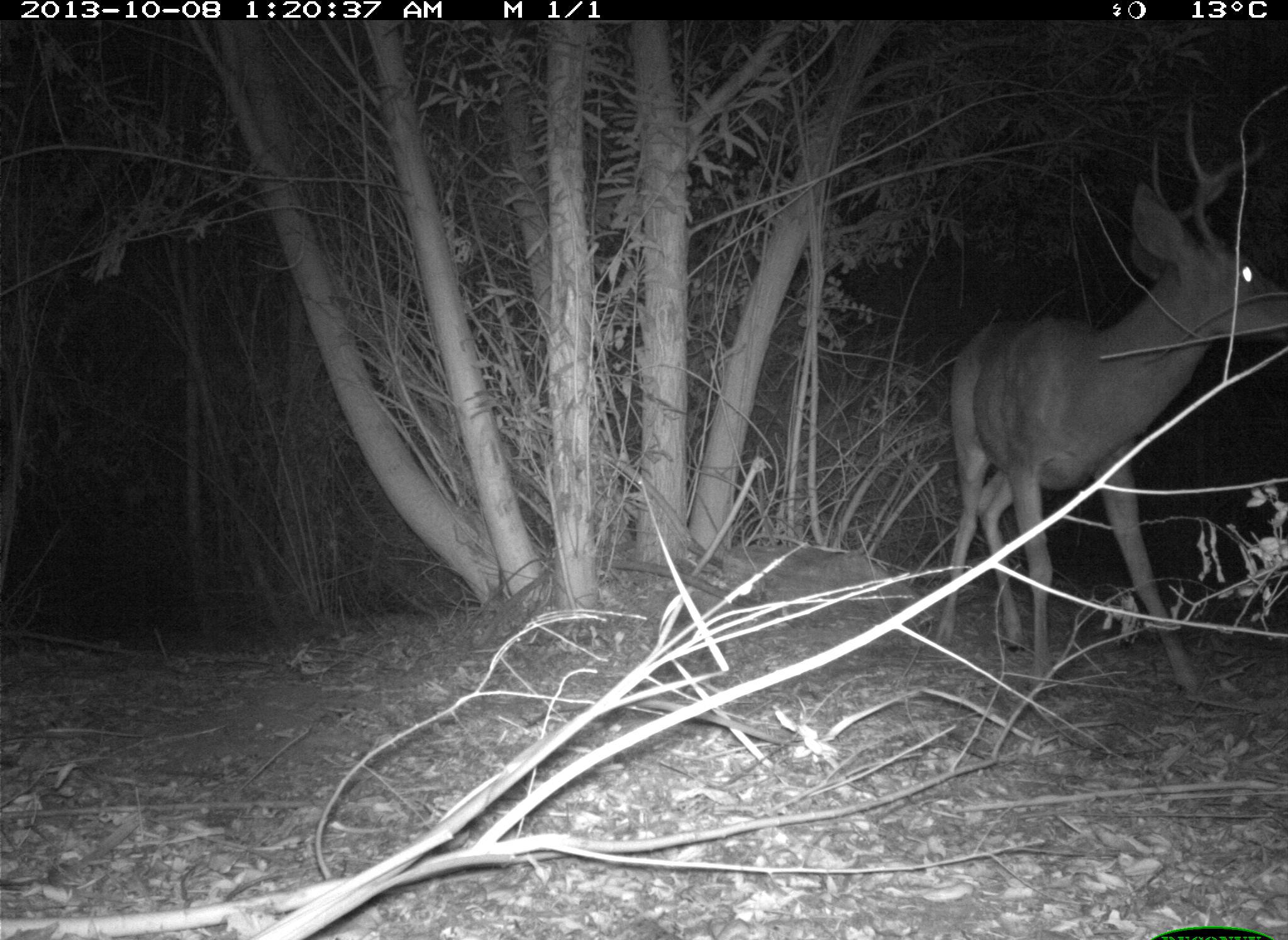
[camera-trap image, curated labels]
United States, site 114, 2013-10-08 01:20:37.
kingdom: Animalia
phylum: Chordata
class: Mammalia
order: Artiodactyla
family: Cervidae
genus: Odocoileus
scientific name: Odocoileus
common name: deer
Deer (Odocoileus).